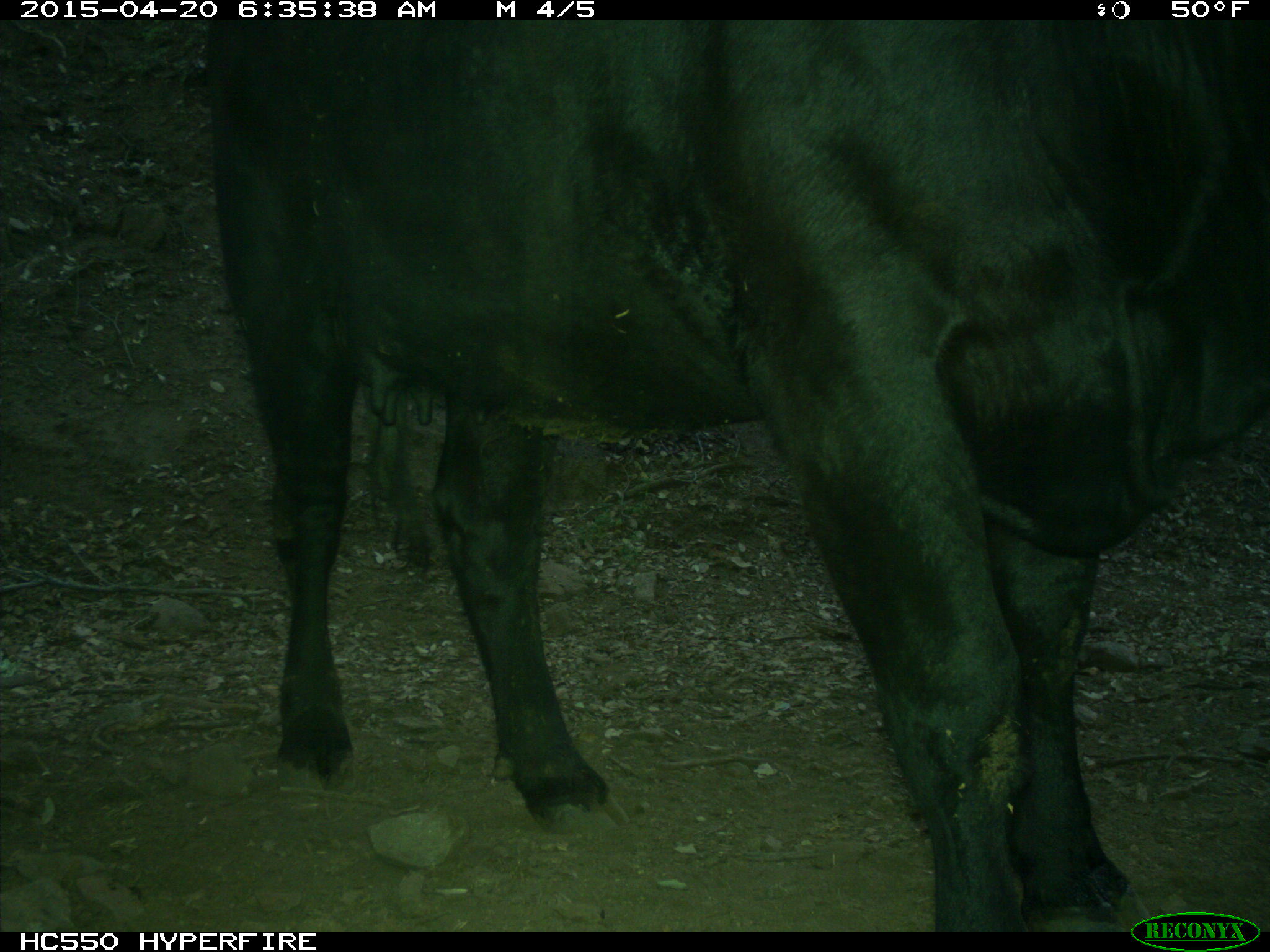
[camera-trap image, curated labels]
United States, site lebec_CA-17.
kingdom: Animalia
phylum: Chordata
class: Mammalia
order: Artiodactyla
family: Bovidae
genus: Bos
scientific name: Bos taurus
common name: domestic cow